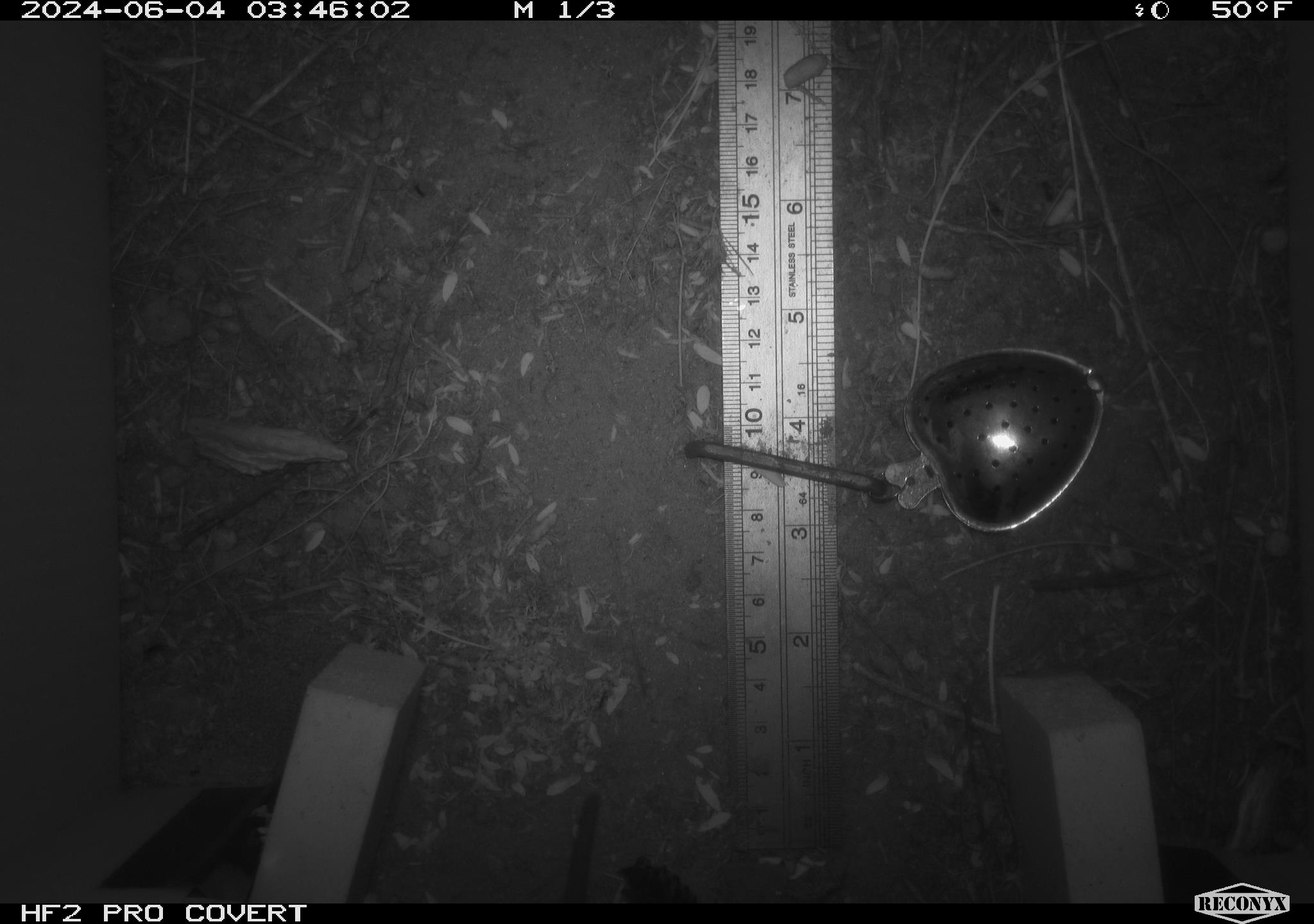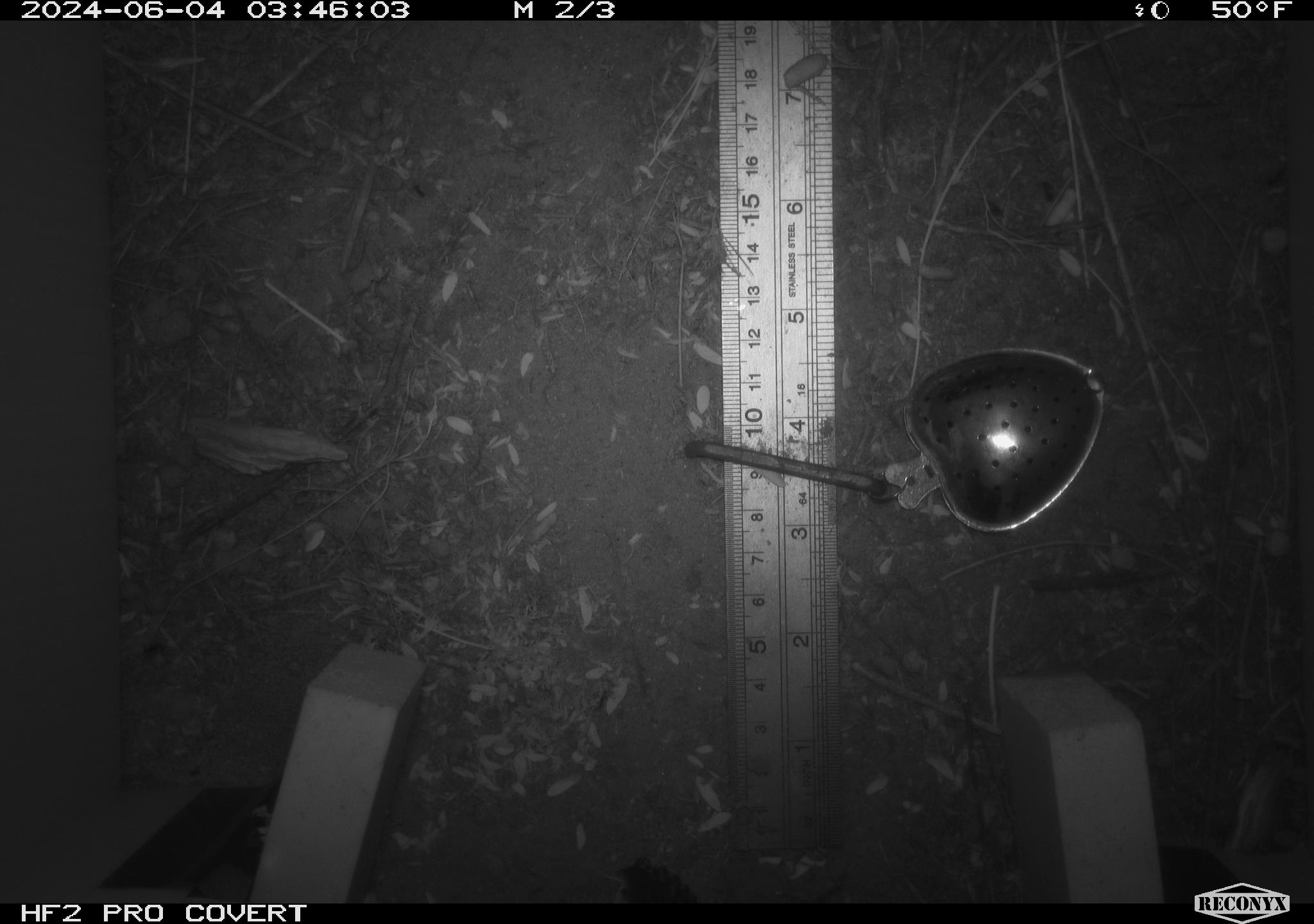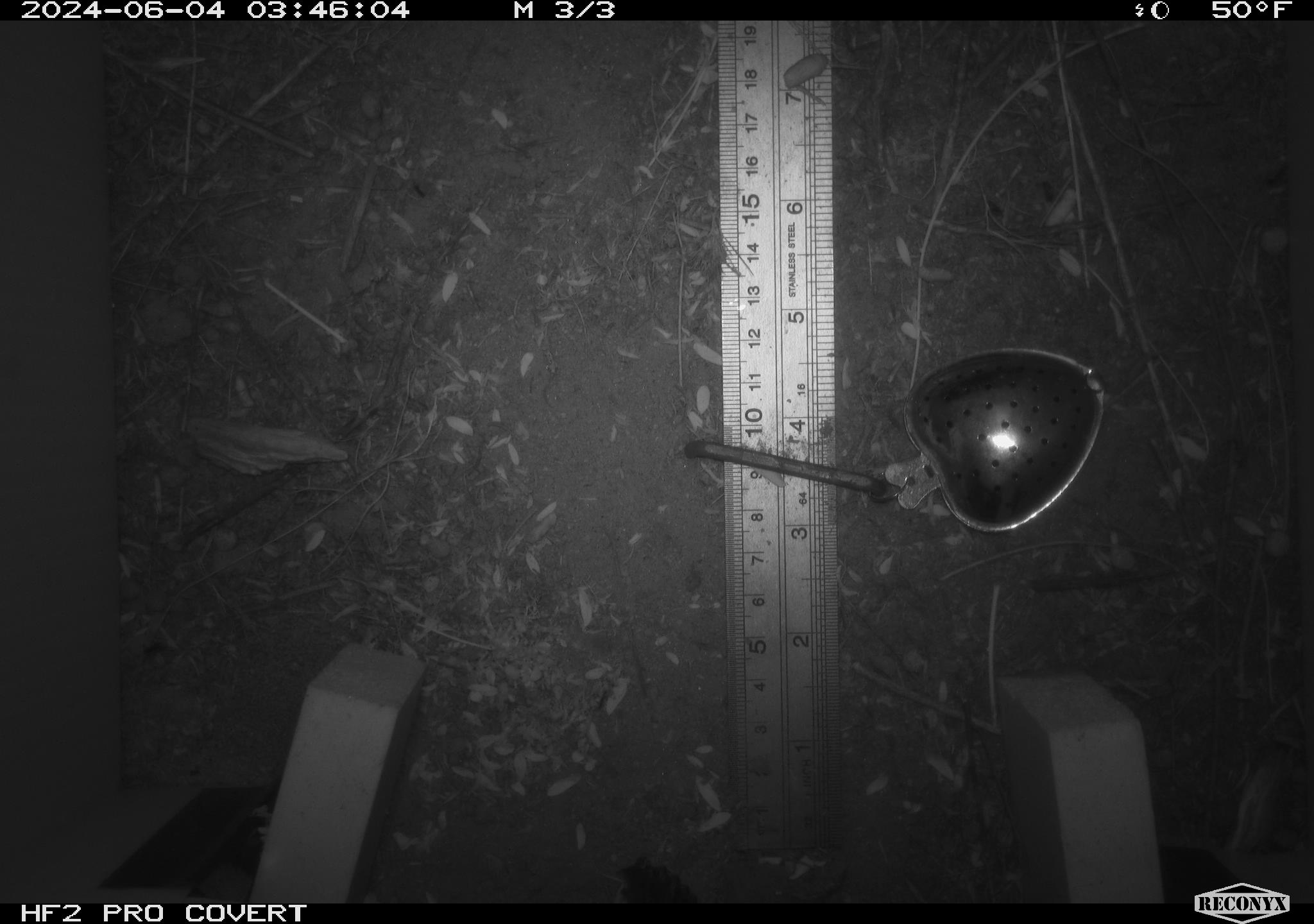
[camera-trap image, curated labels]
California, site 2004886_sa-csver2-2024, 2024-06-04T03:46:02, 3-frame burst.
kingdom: Animalia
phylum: Chordata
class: Mammalia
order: Rodentia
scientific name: Rodentia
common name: rodent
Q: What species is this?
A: Rodent (Rodentia).